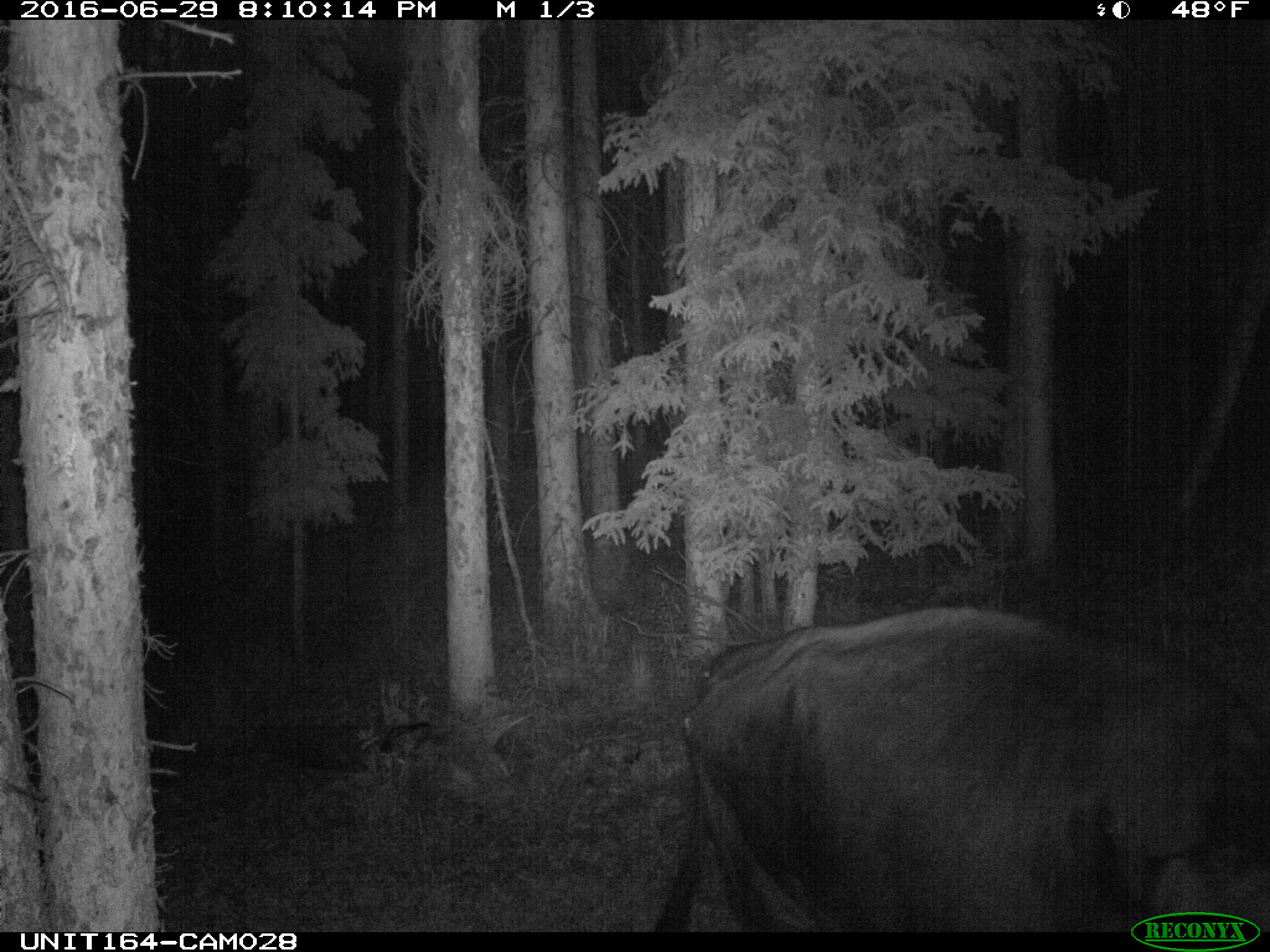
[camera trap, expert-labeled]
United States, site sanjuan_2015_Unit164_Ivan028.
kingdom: Animalia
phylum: Chordata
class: Mammalia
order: Artiodactyla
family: Bovidae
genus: Bos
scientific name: Bos taurus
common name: domestic cow